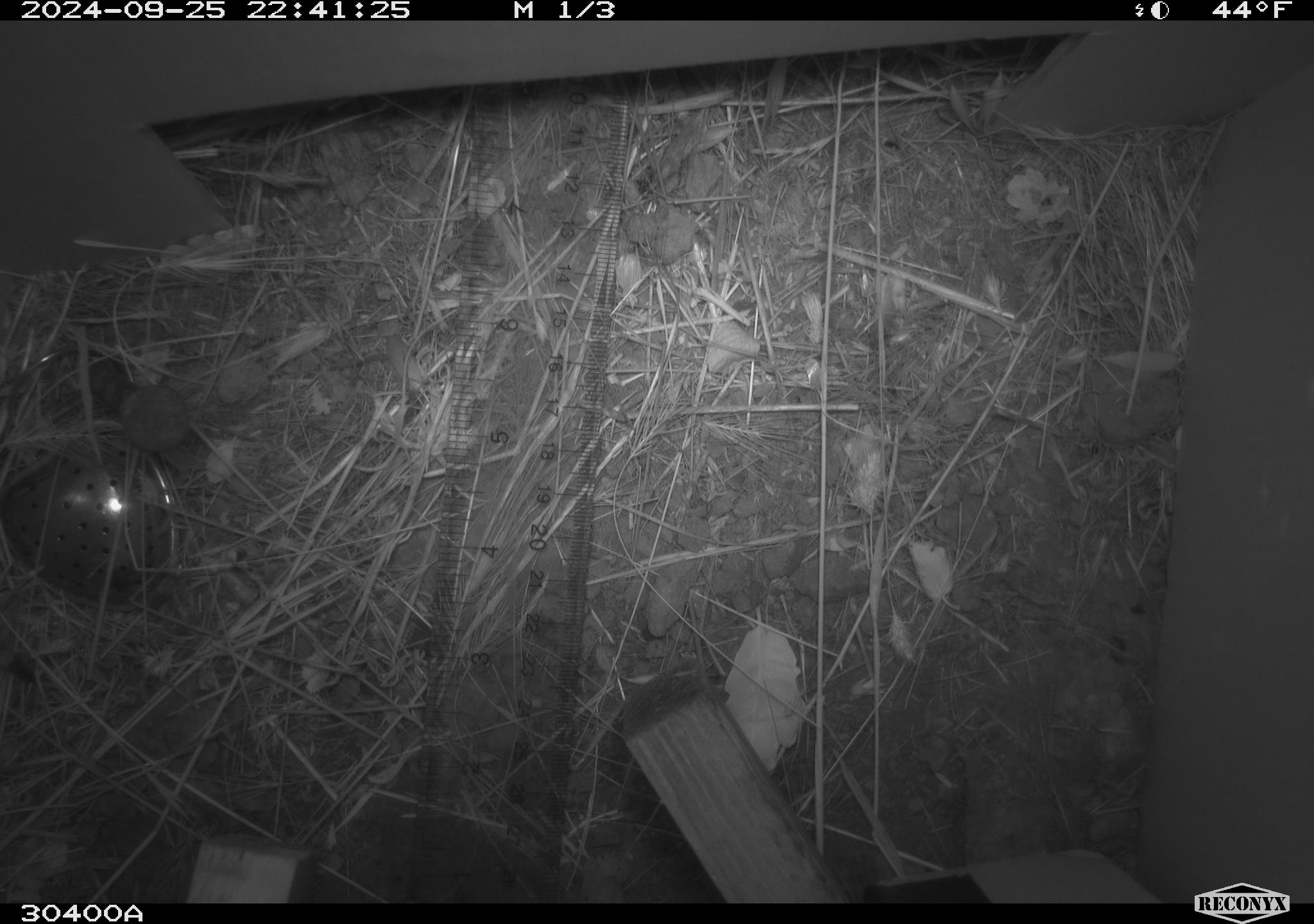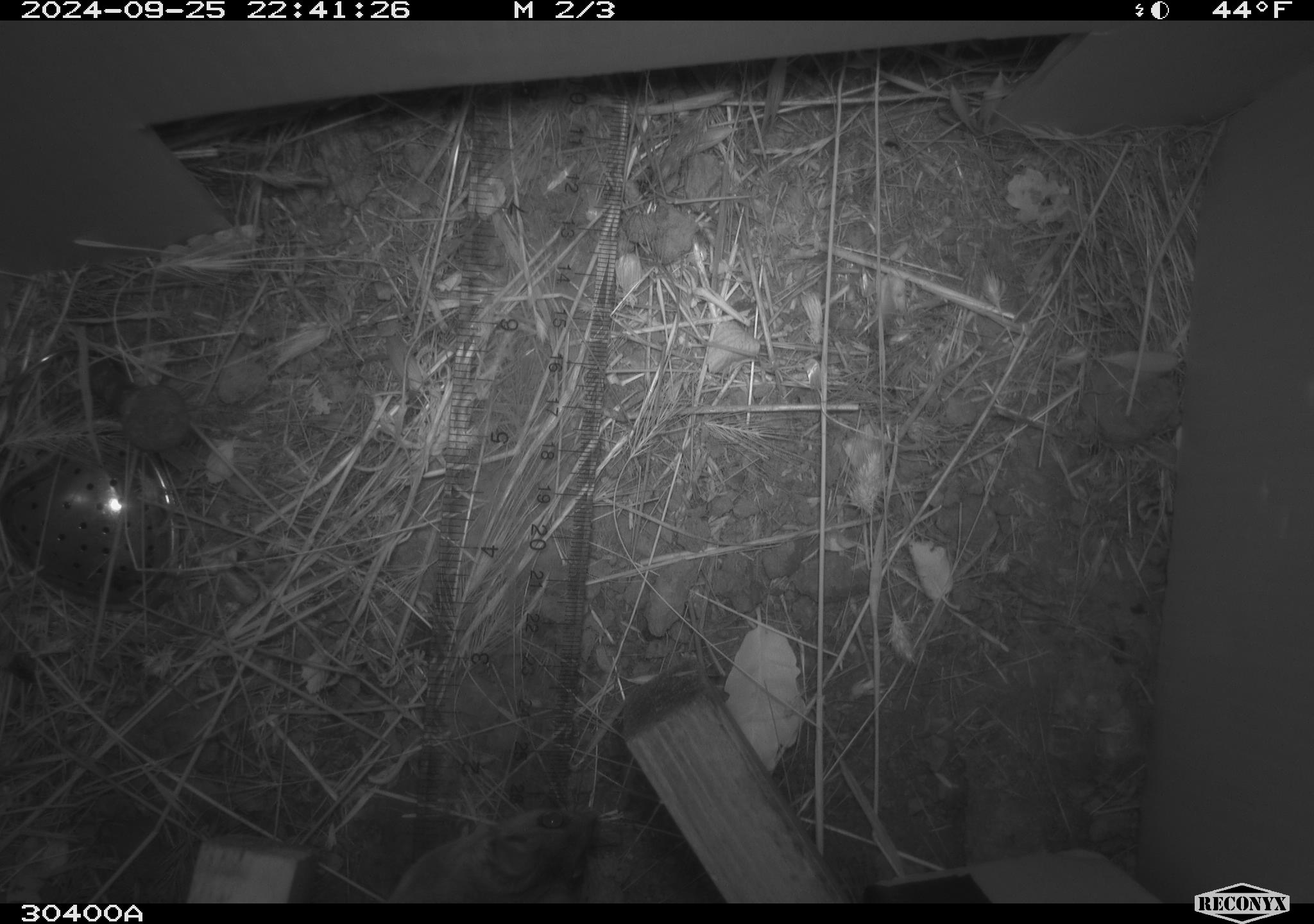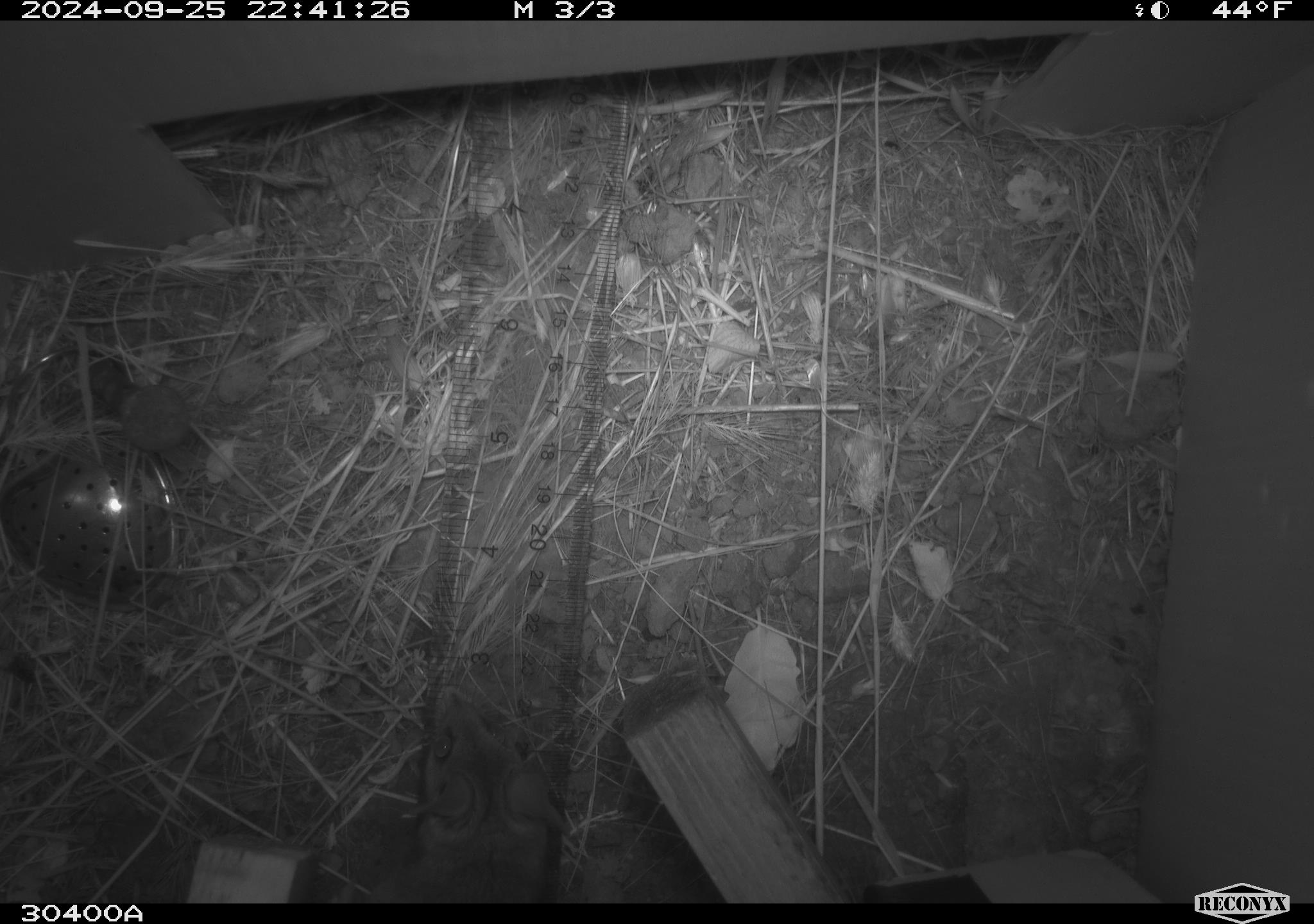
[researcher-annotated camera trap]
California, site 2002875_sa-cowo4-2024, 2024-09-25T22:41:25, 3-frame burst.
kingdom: Animalia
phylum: Chordata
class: Mammalia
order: Rodentia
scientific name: Rodentia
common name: rodent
Rodent (Rodentia).